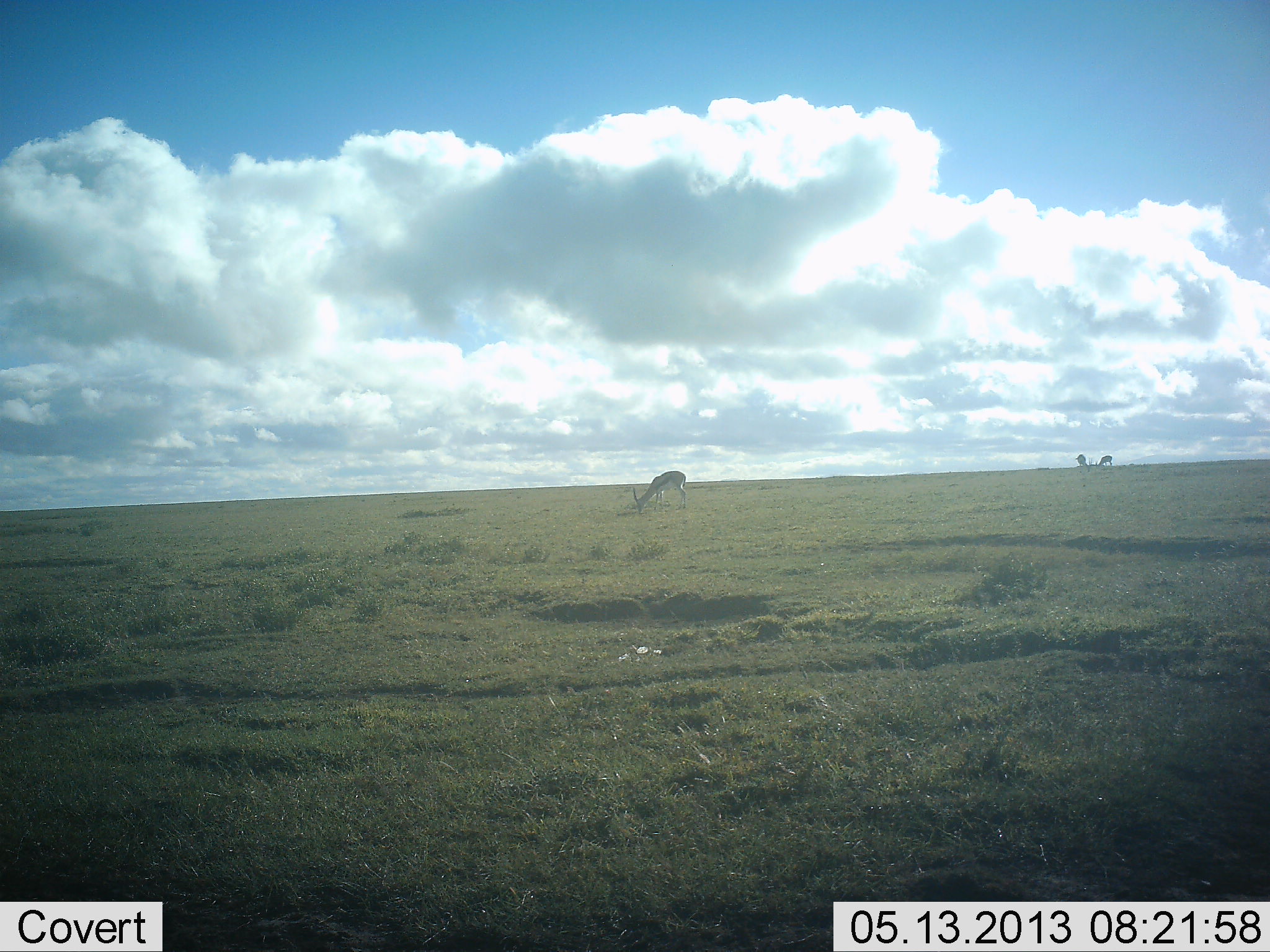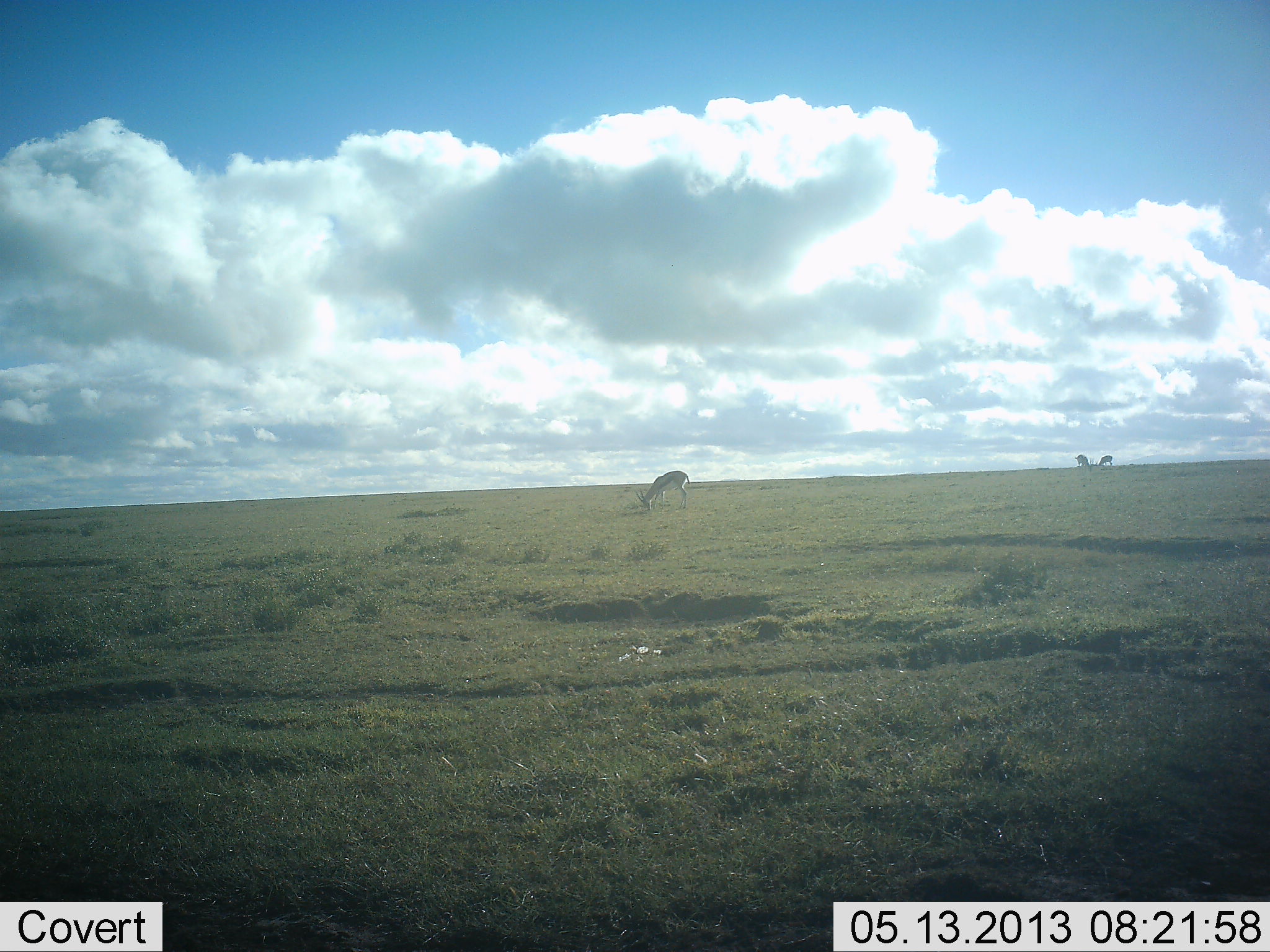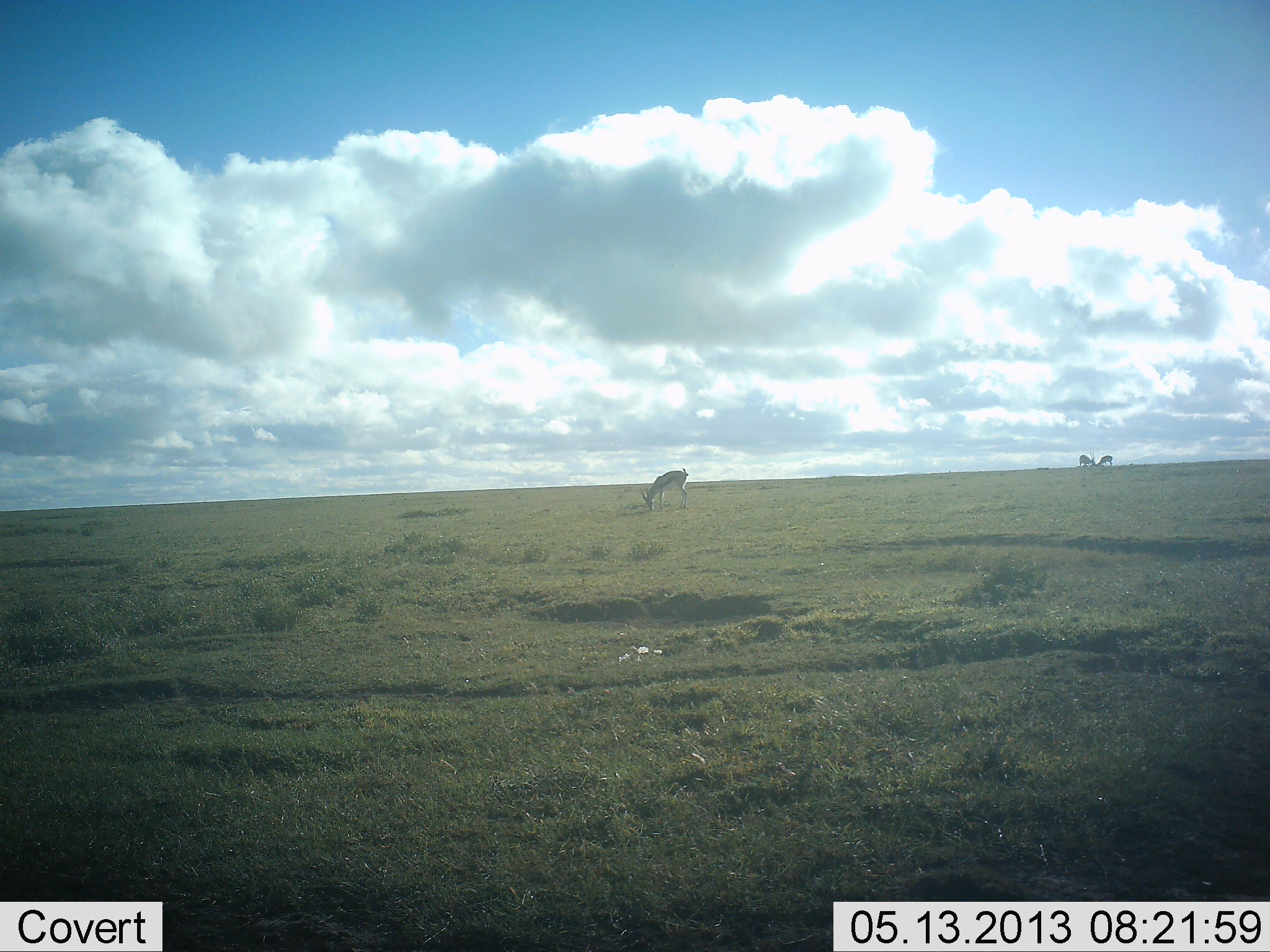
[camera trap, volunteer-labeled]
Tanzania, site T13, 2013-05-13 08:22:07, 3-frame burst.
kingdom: Animalia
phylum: Chordata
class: Mammalia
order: Artiodactyla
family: Bovidae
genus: Eudorcas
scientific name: Eudorcas thomsonii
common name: thomson's gazelle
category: gazellethomsons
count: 3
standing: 29%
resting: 5%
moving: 0%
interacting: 0%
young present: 0%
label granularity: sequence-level